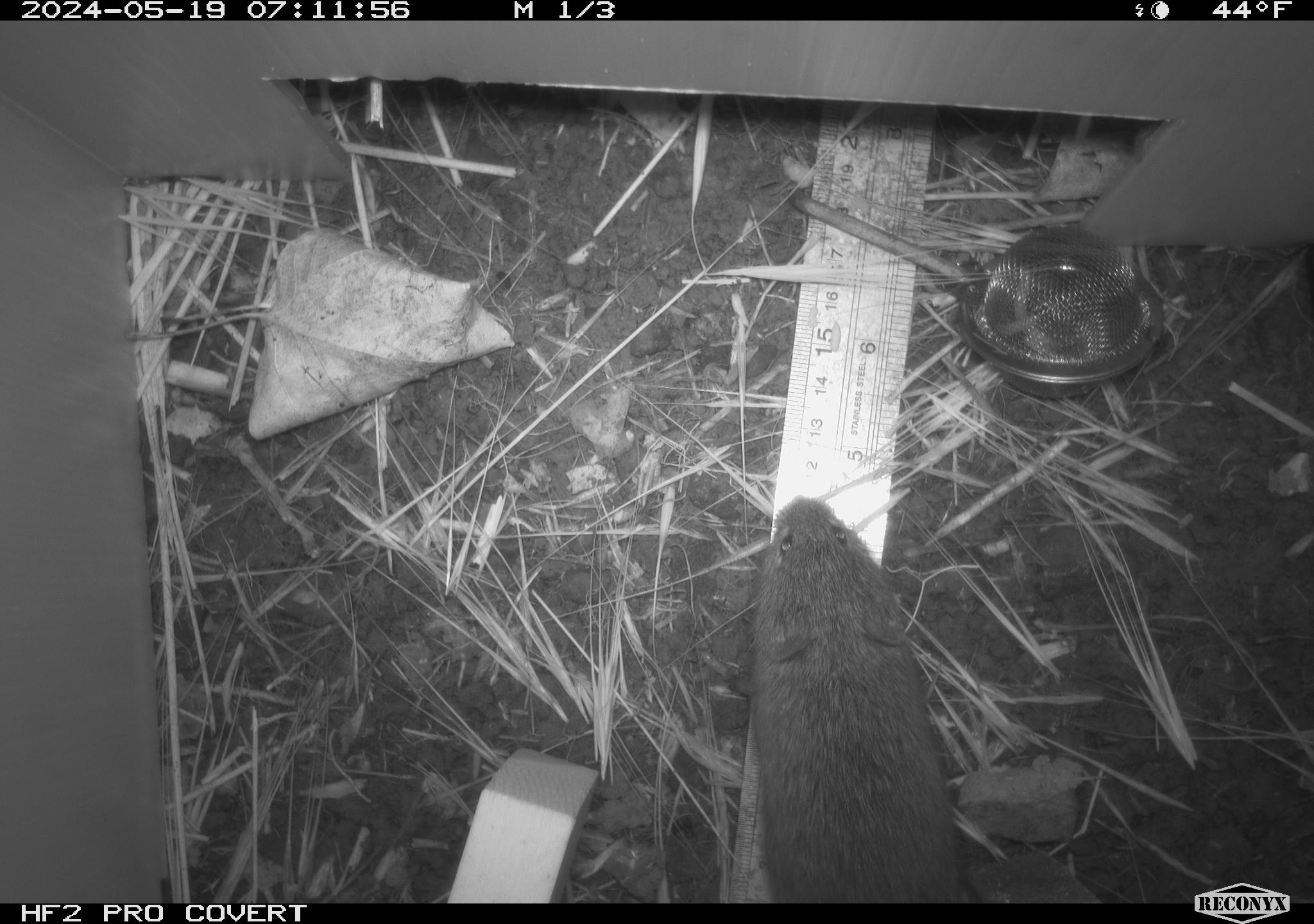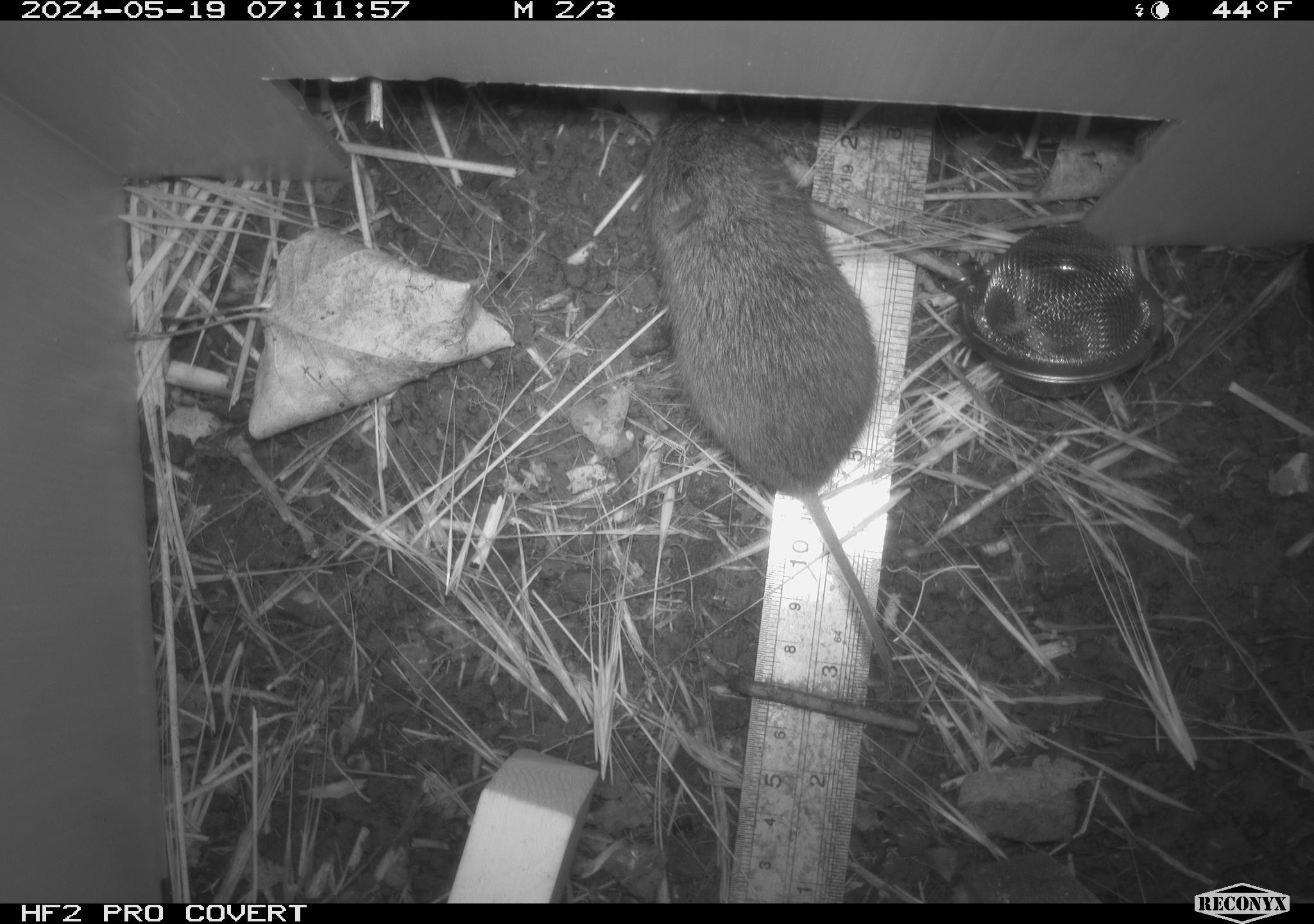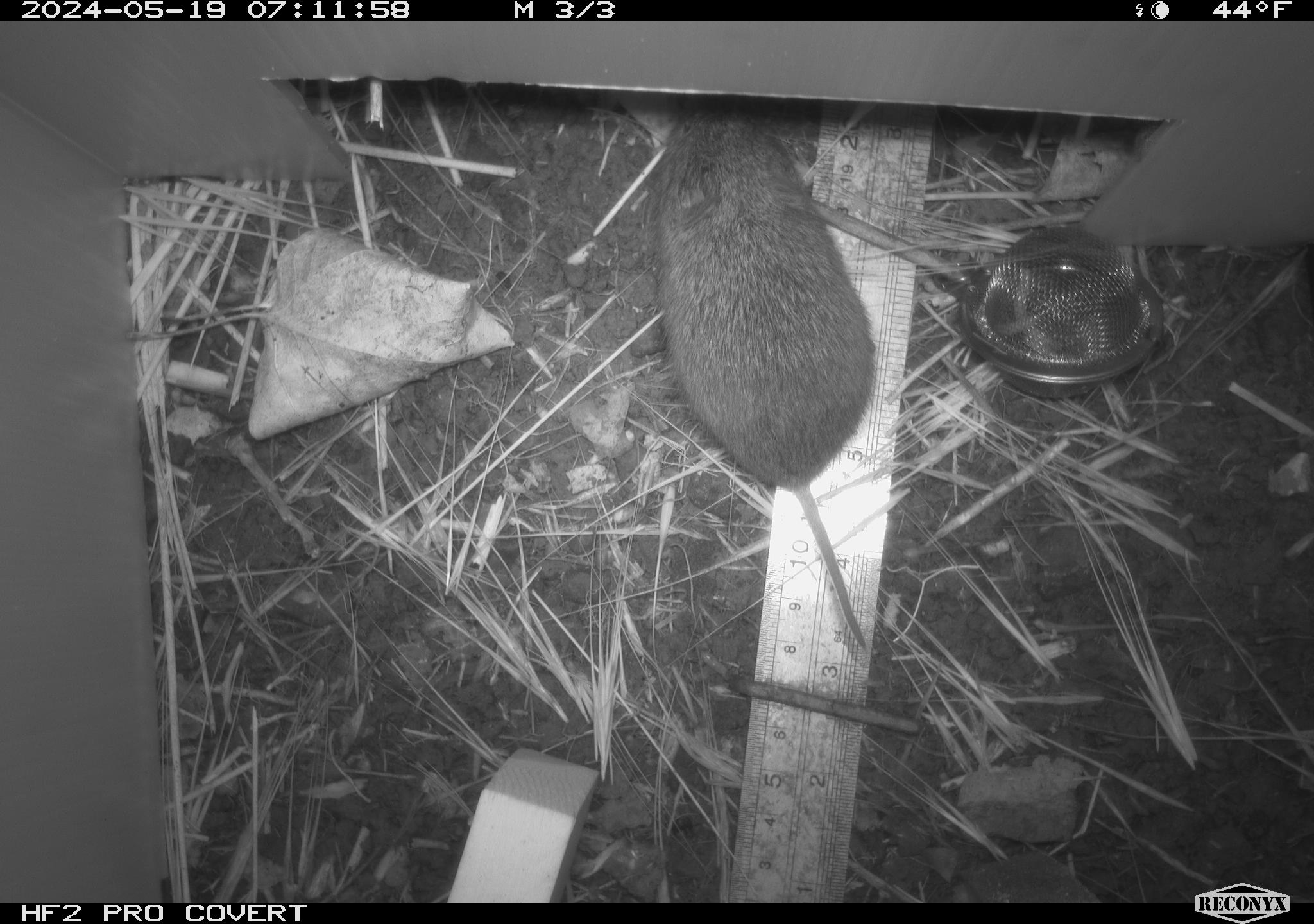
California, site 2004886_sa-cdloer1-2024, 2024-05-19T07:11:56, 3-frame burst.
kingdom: Animalia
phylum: Chordata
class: Mammalia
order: Rodentia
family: Cricetidae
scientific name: Arvicolinae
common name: voles, lemmings, and muskrats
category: arvicolinae subfamily